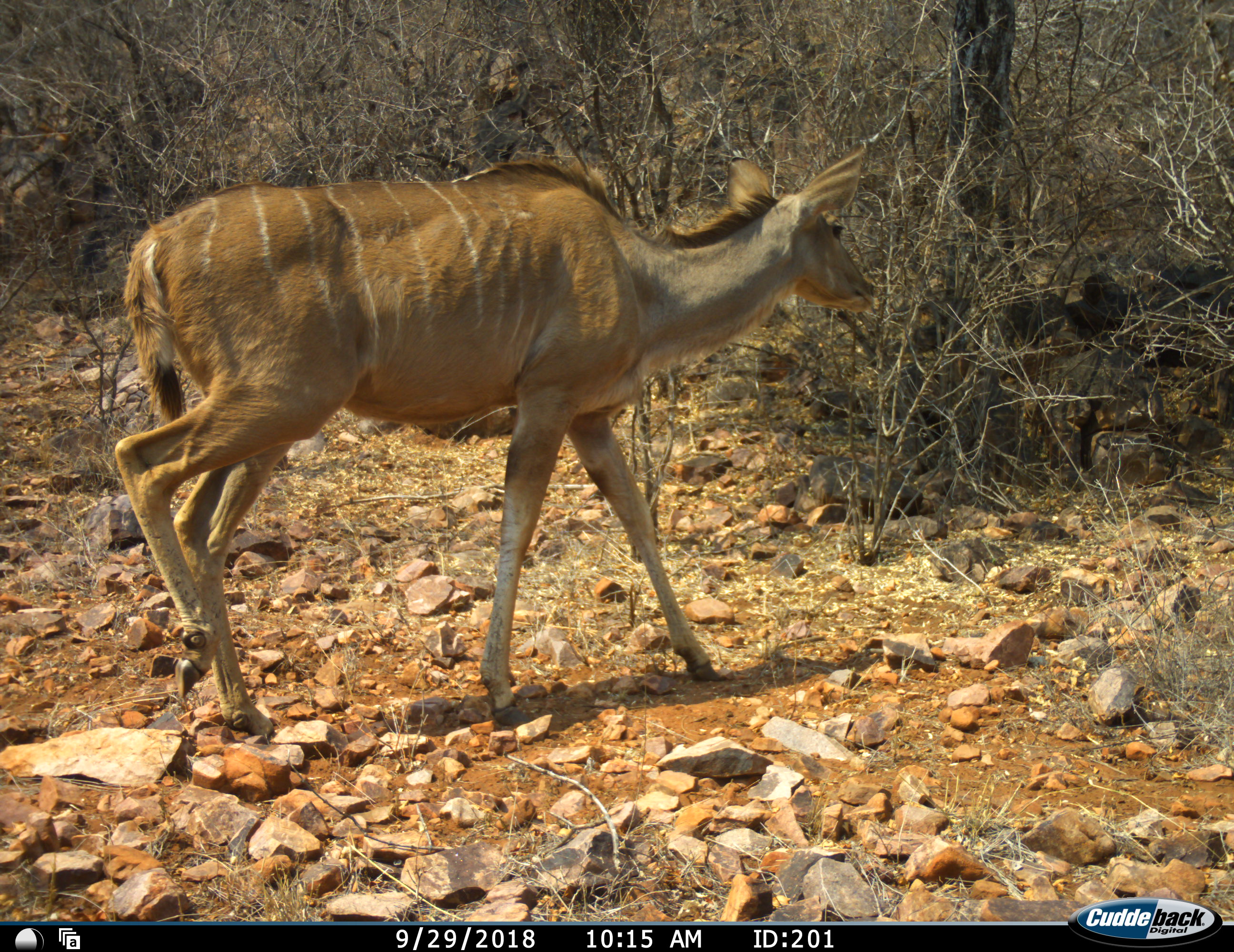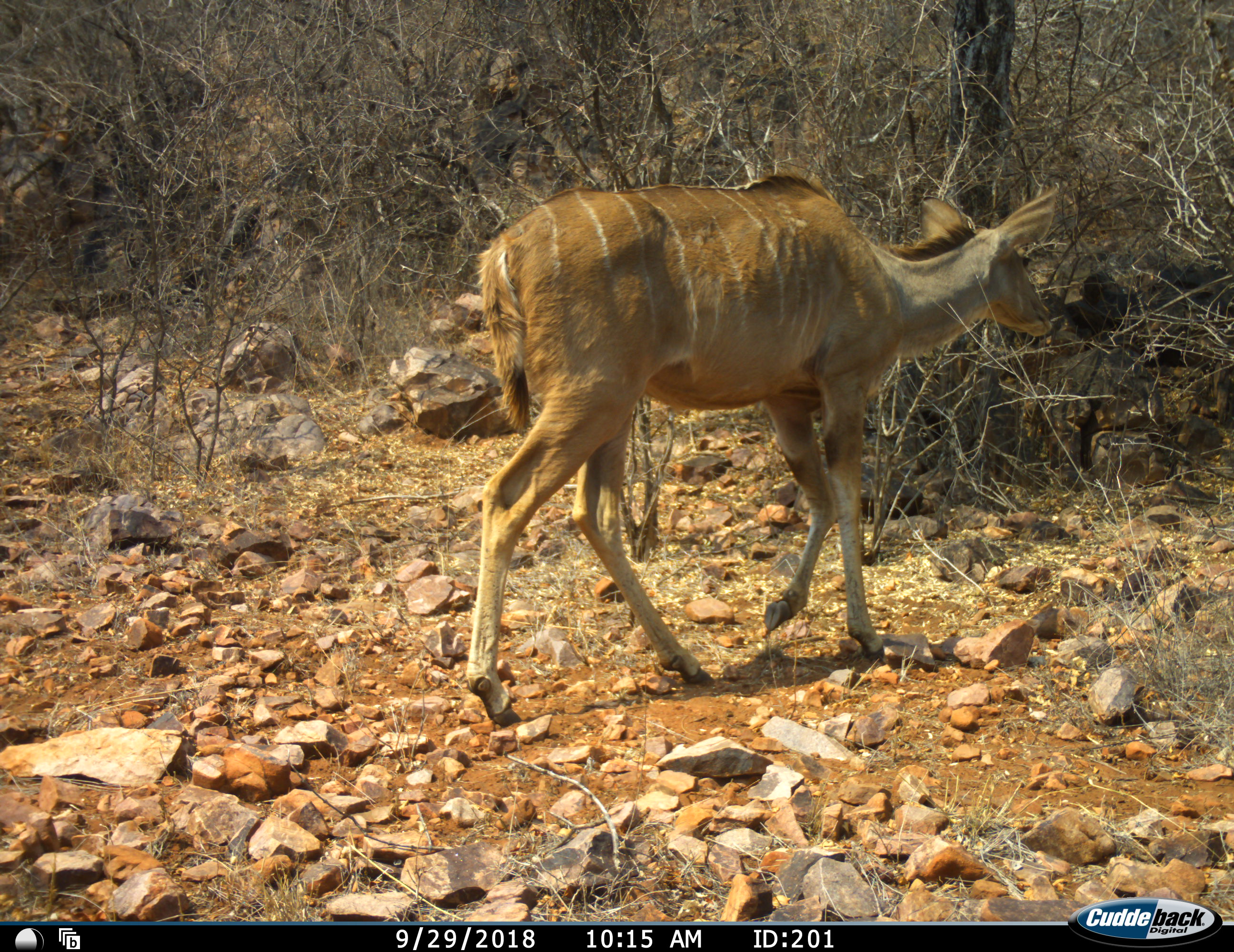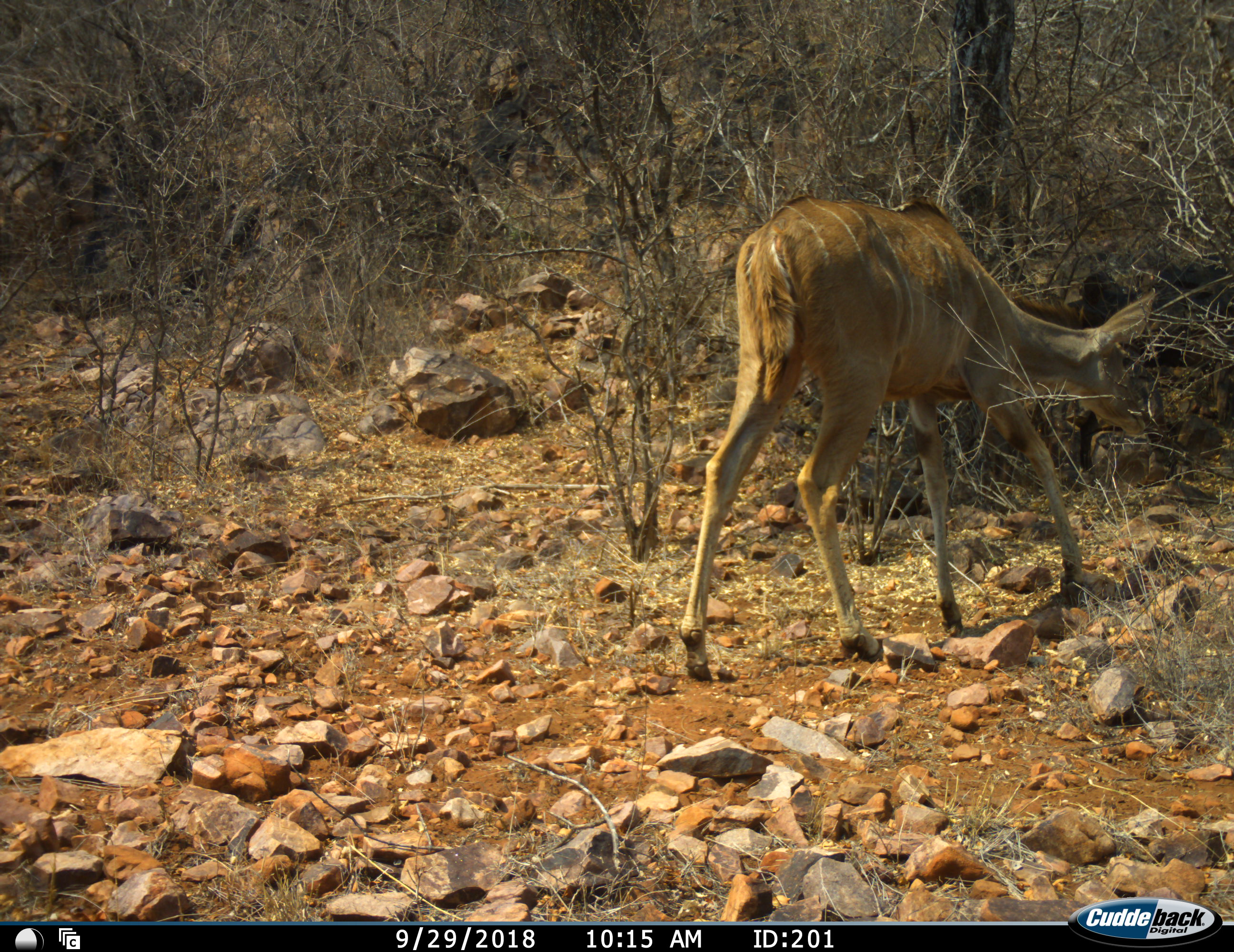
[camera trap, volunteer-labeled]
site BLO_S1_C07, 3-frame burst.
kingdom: Animalia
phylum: Chordata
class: Mammalia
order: Artiodactyla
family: Bovidae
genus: Tragelaphus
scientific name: Tragelaphus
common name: kudu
Kudu (Tragelaphus), count 1. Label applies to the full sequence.